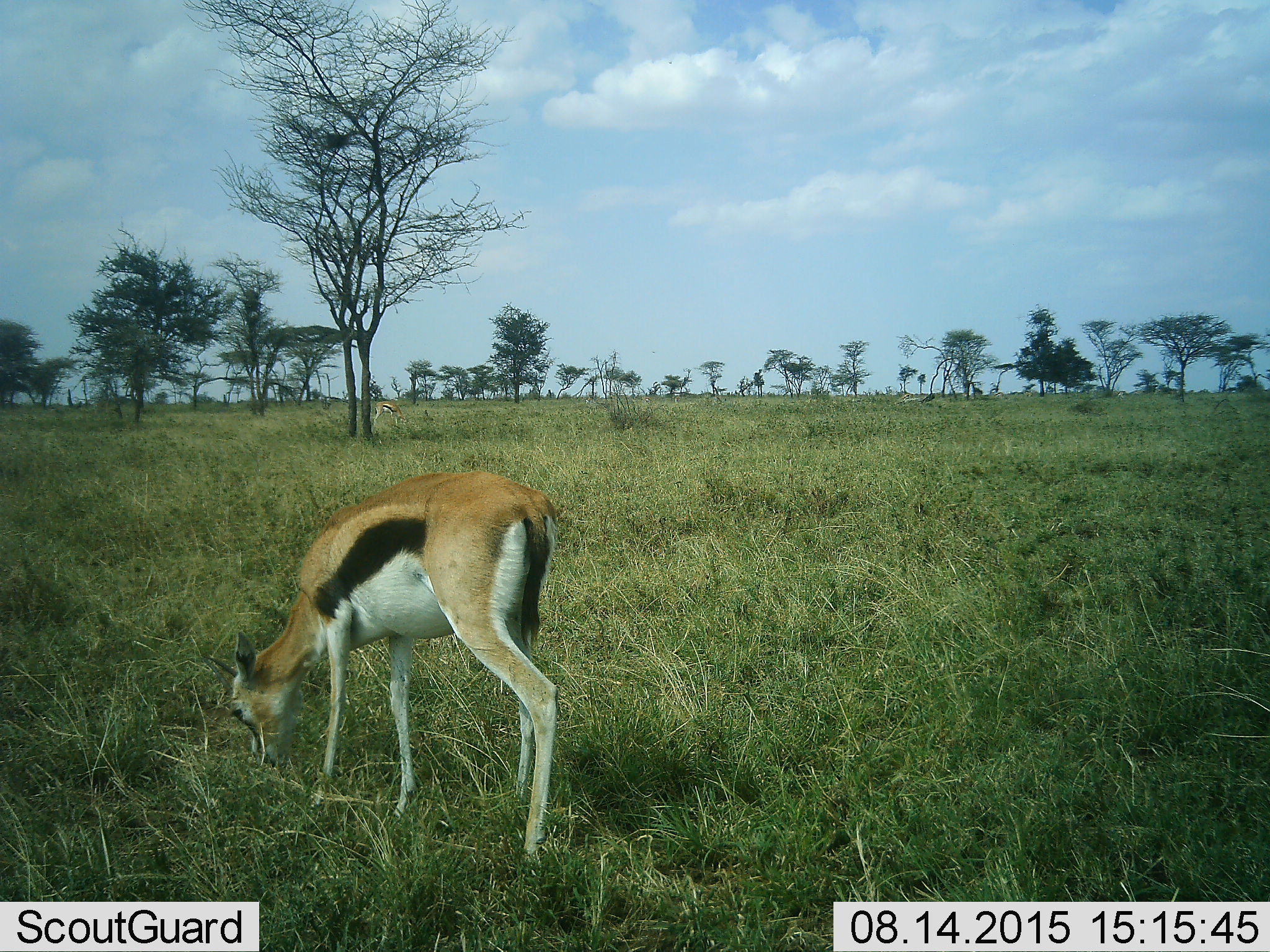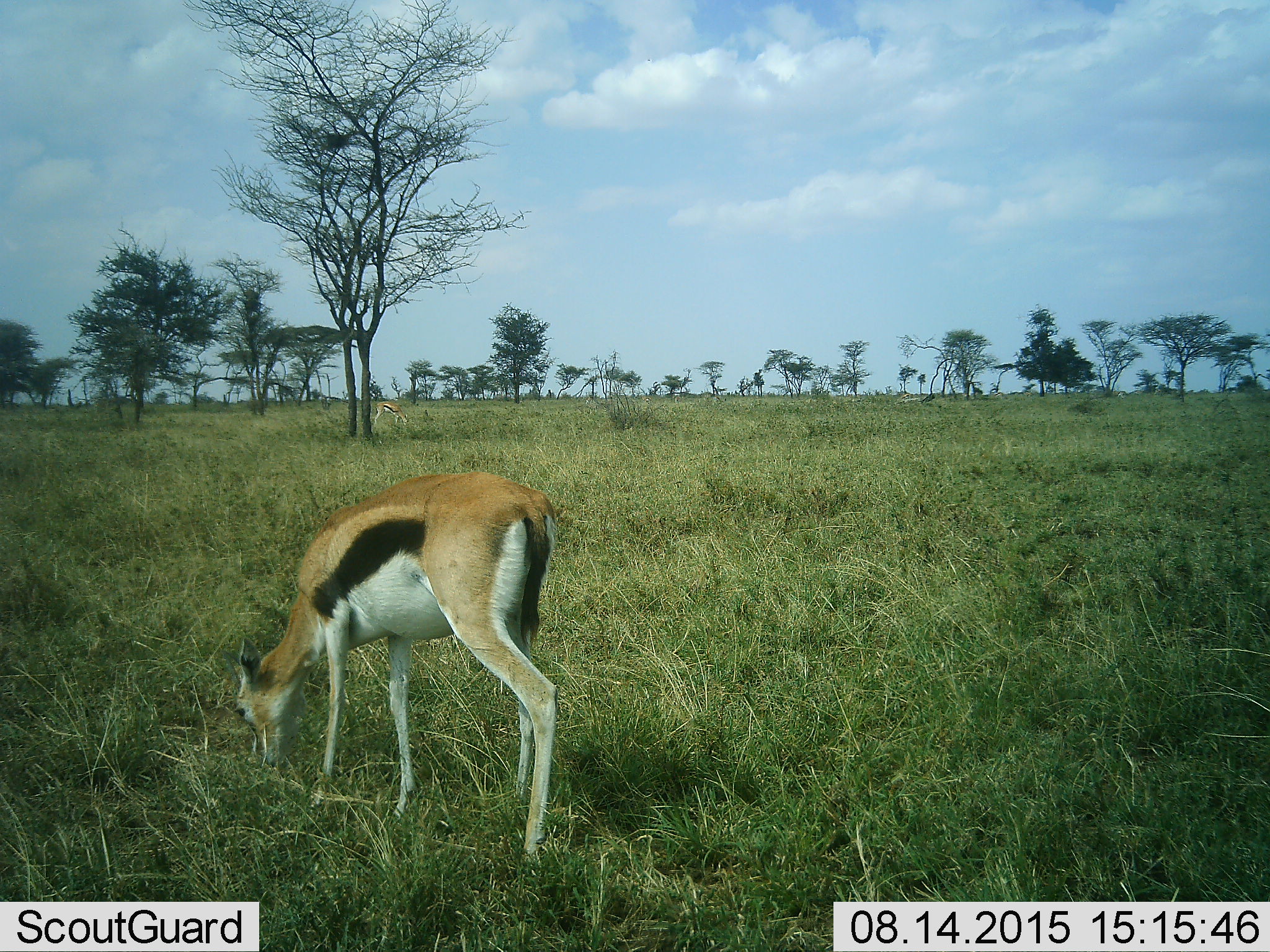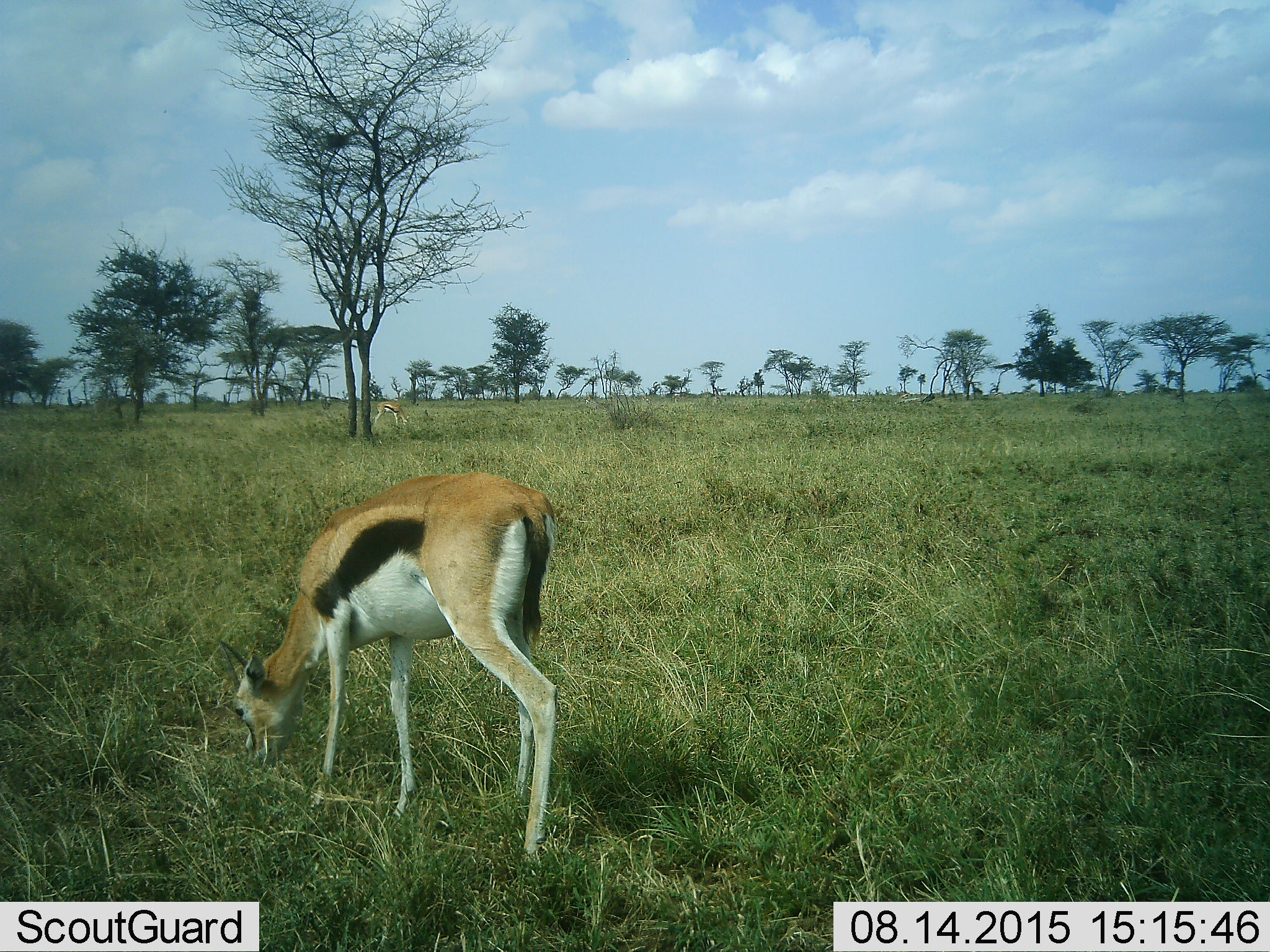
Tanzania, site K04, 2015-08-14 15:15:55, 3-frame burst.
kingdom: Animalia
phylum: Chordata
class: Mammalia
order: Artiodactyla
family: Bovidae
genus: Eudorcas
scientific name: Eudorcas thomsonii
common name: thomson's gazelle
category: gazellethomsons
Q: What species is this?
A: Gazellethomsons (thomson's gazelle) (Eudorcas thomsonii).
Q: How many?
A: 2.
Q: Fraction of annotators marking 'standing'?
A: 33%.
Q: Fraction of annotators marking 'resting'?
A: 0%.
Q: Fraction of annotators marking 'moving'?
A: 33%.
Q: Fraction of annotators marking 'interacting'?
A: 0%.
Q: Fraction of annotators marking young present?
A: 0%.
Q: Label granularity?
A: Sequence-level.